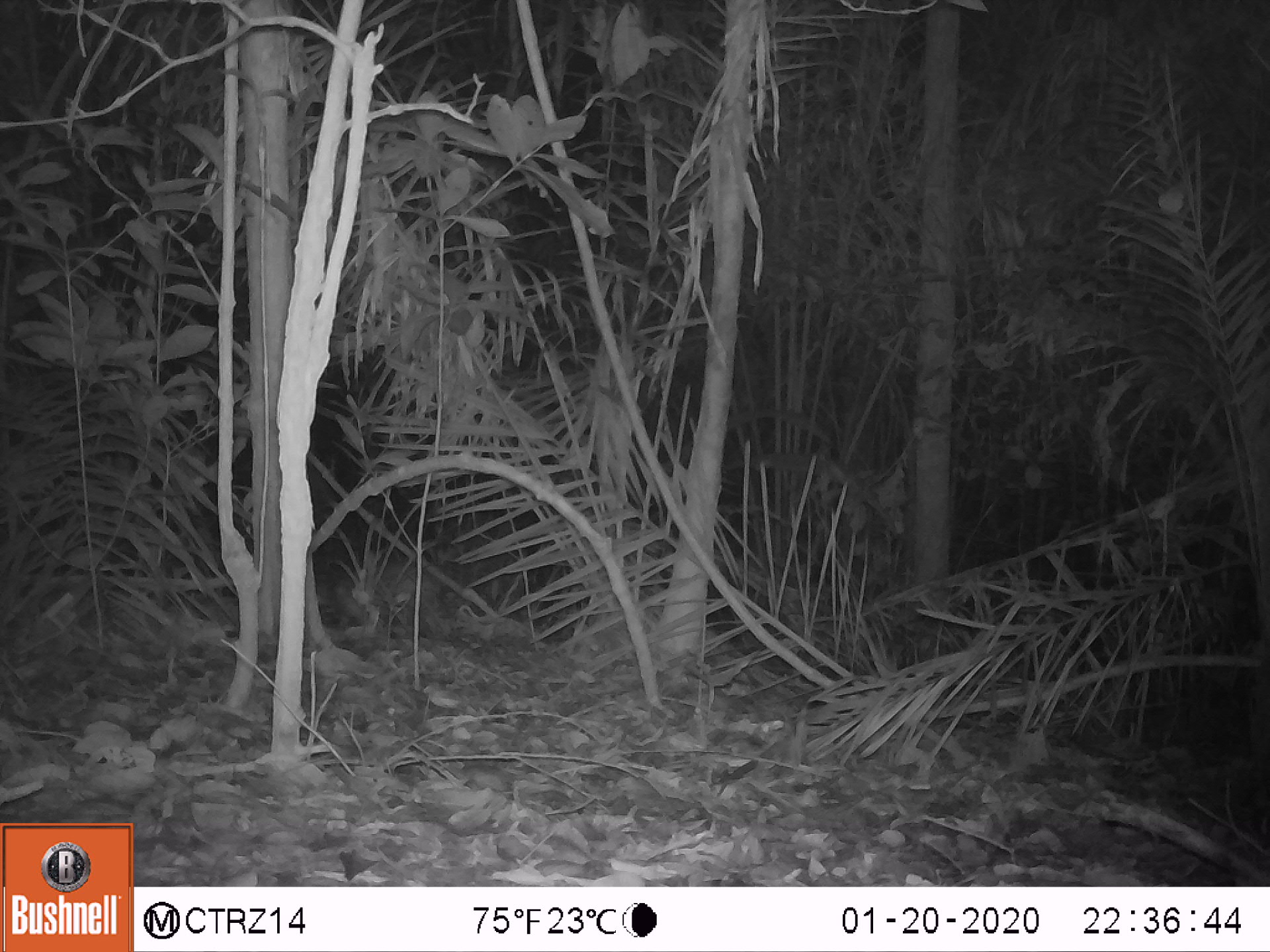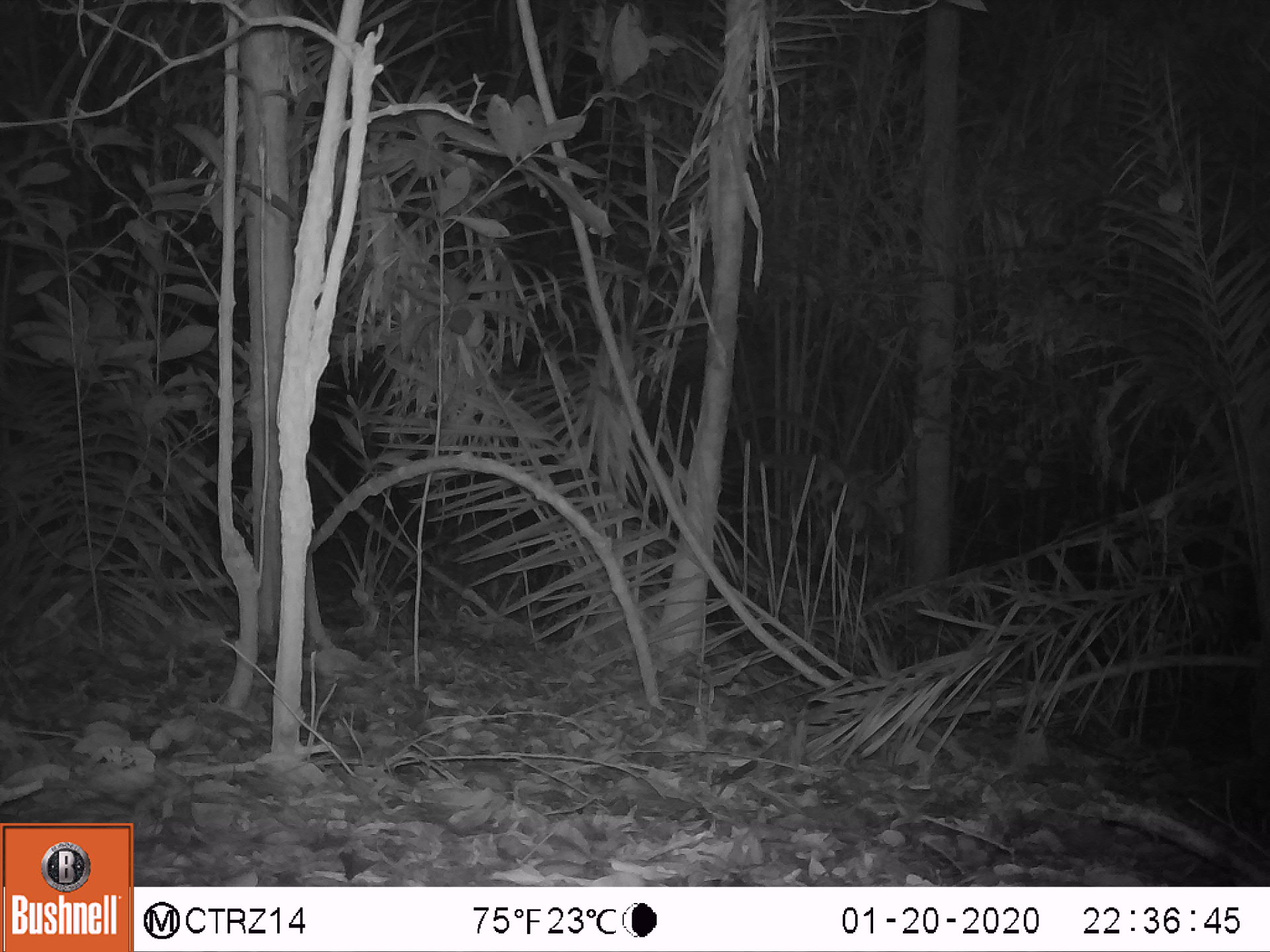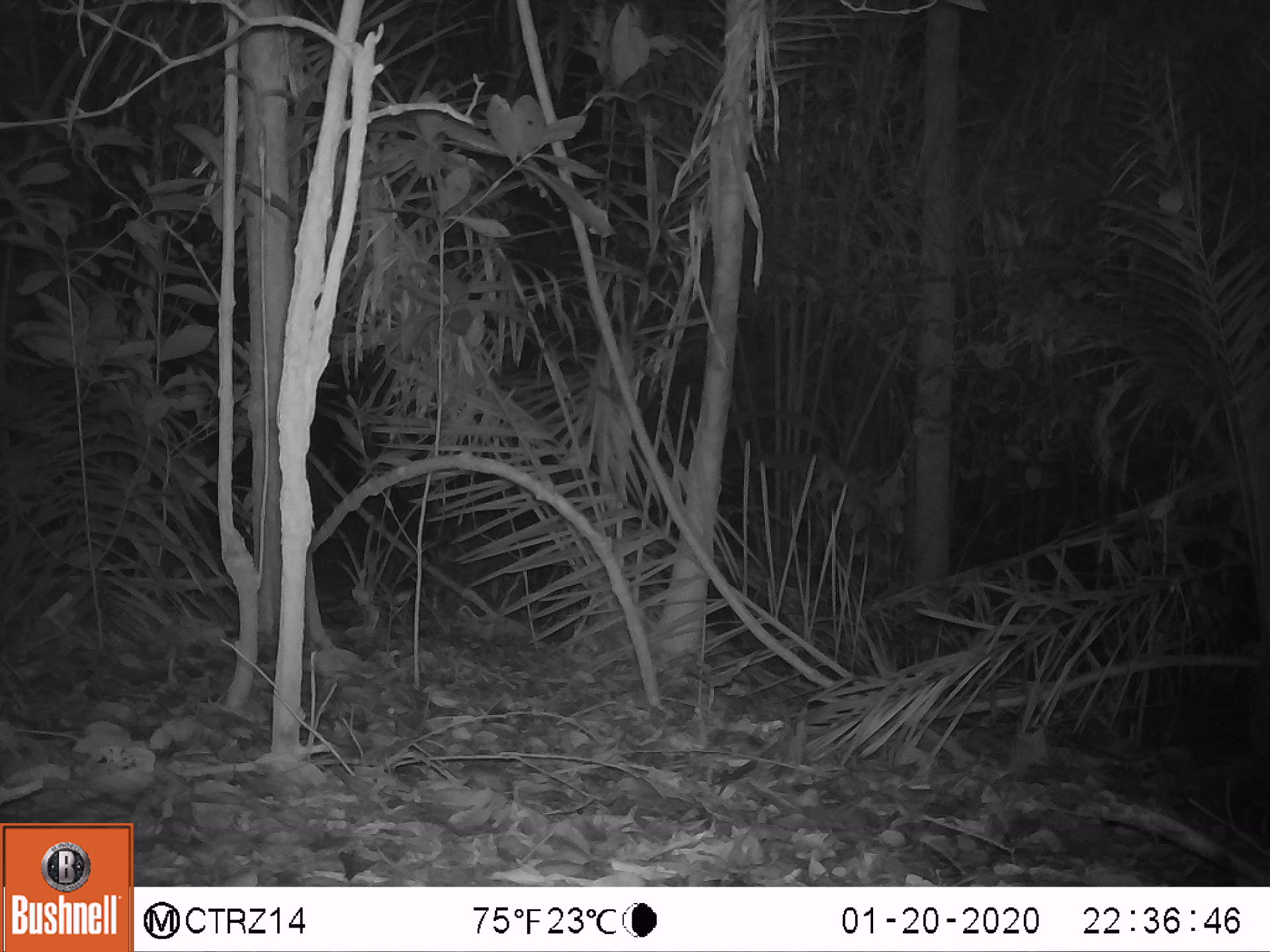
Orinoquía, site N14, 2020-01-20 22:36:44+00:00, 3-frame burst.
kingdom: Animalia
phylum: Chordata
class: Mammalia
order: Cingulata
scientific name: Cingulata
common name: armadillo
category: unknown armadillo